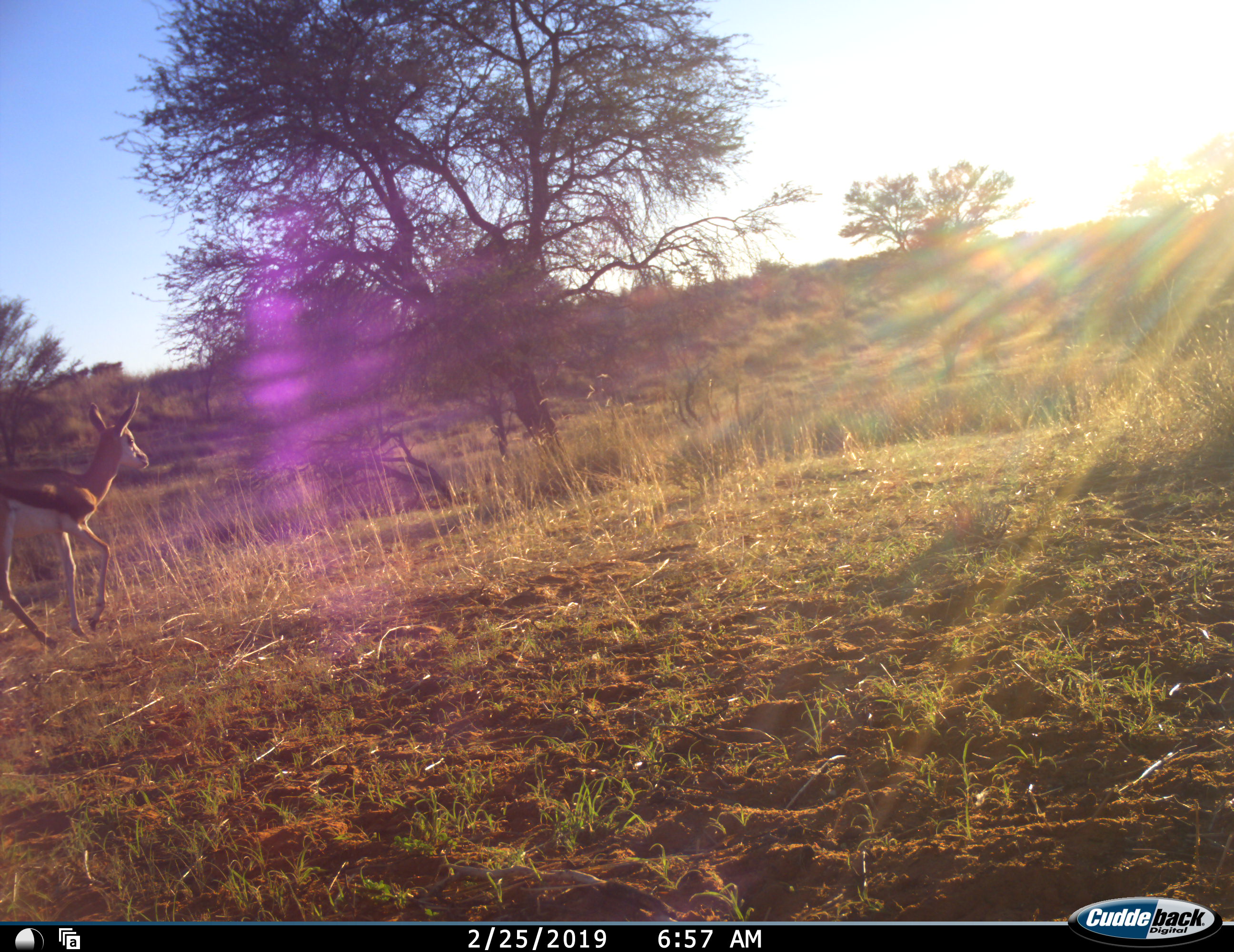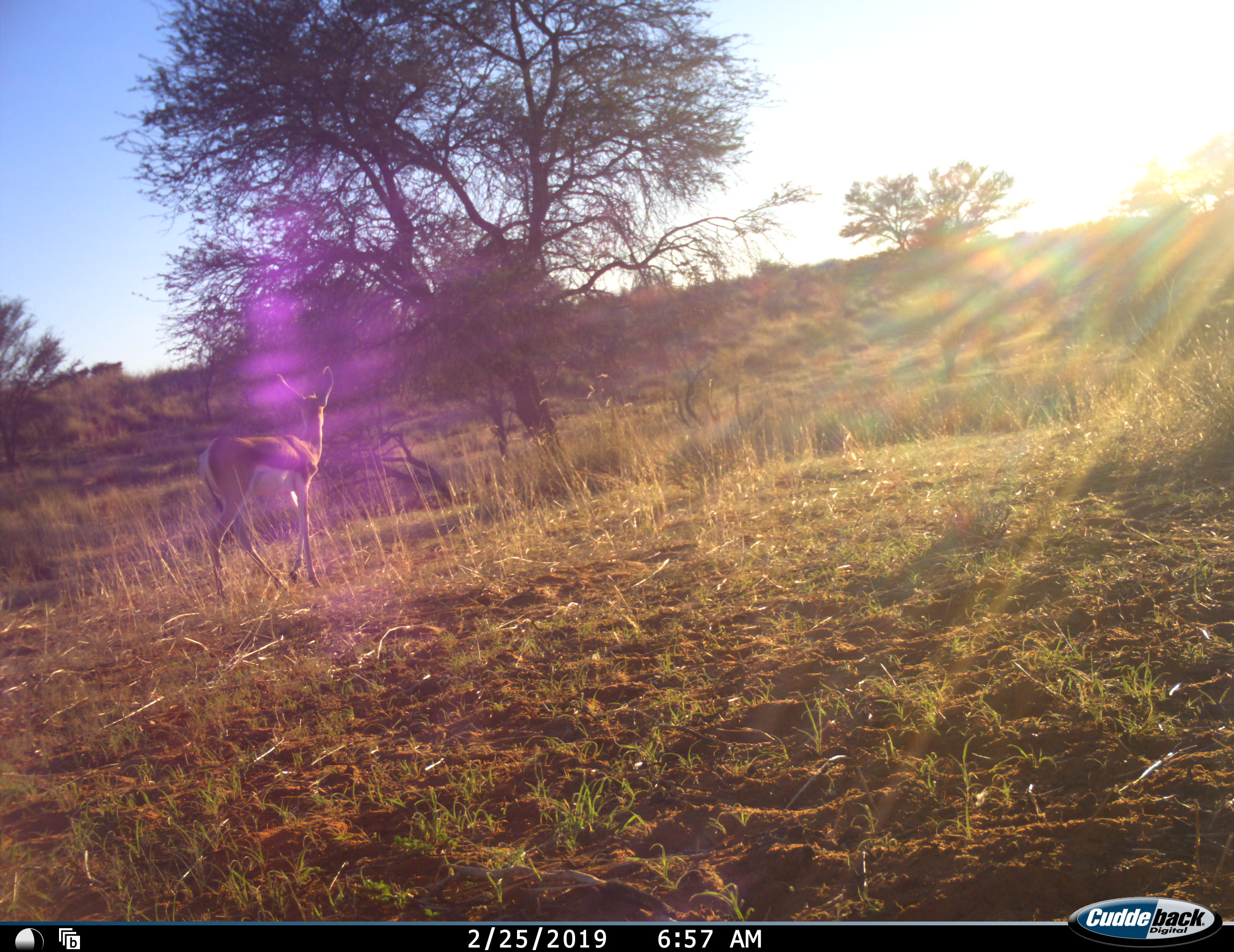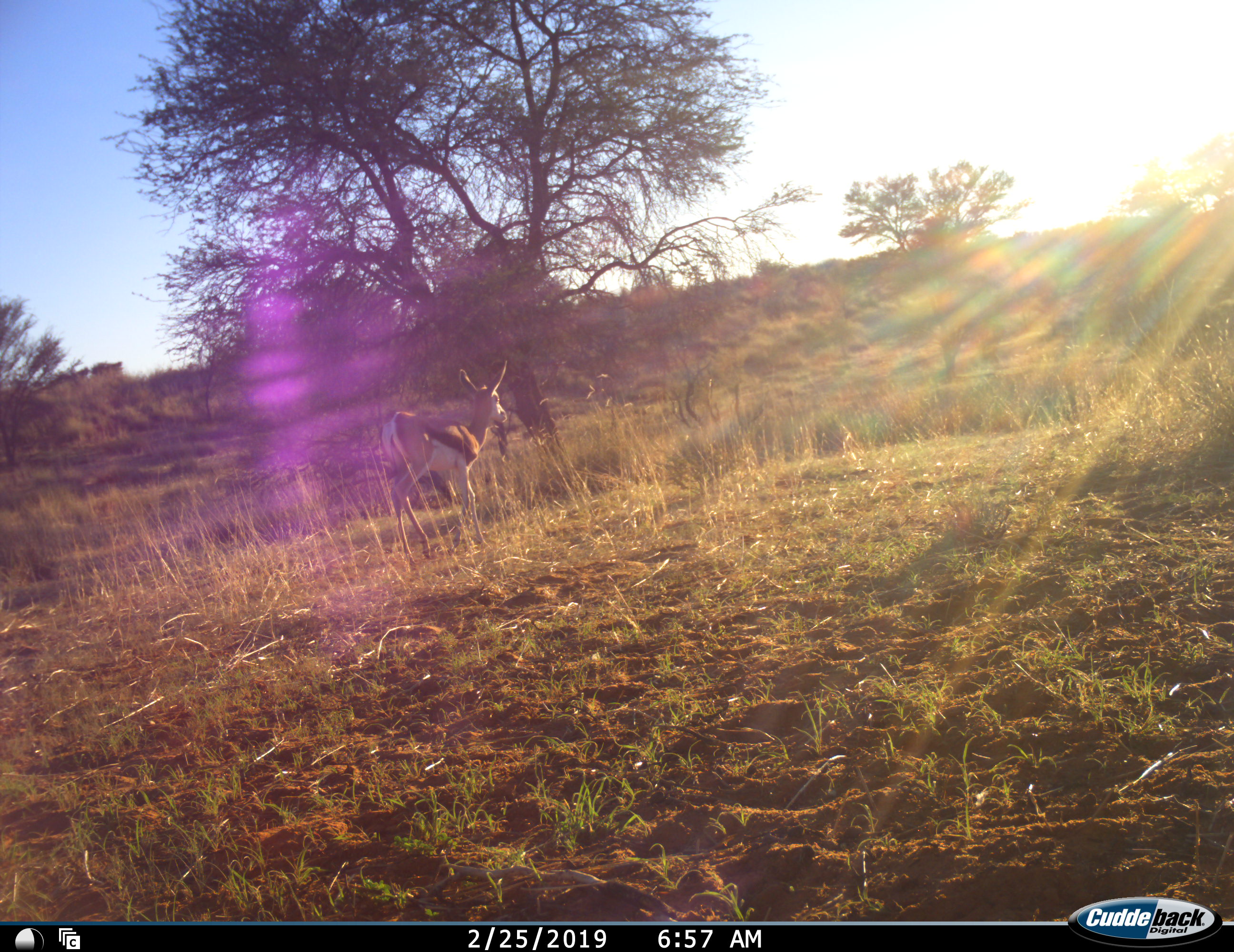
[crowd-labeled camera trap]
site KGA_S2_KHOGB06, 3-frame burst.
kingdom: Animalia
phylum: Chordata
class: Mammalia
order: Artiodactyla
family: Bovidae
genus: Antidorcas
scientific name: Antidorcas marsupialis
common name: springbok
Springbok (Antidorcas marsupialis), count 1. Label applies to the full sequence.